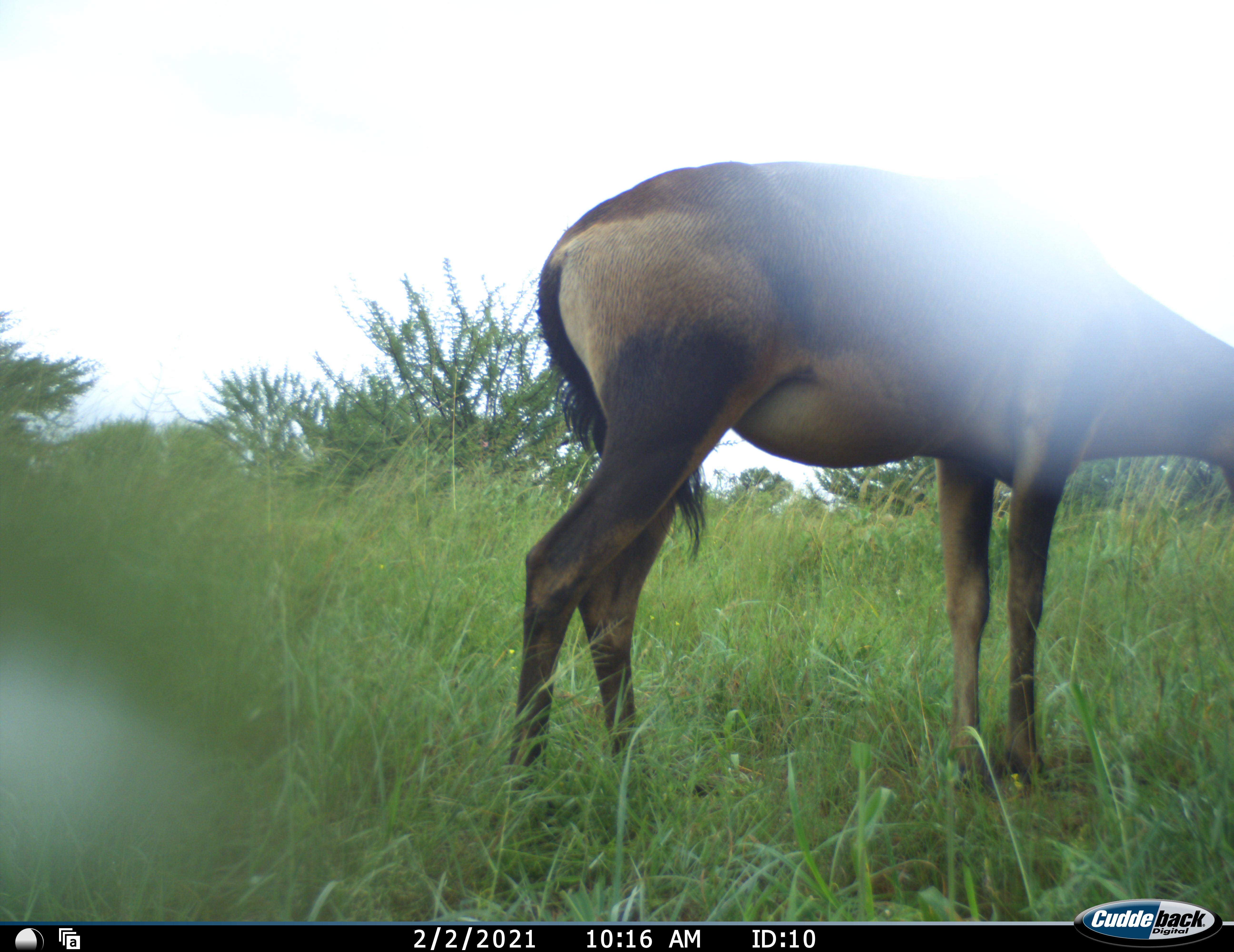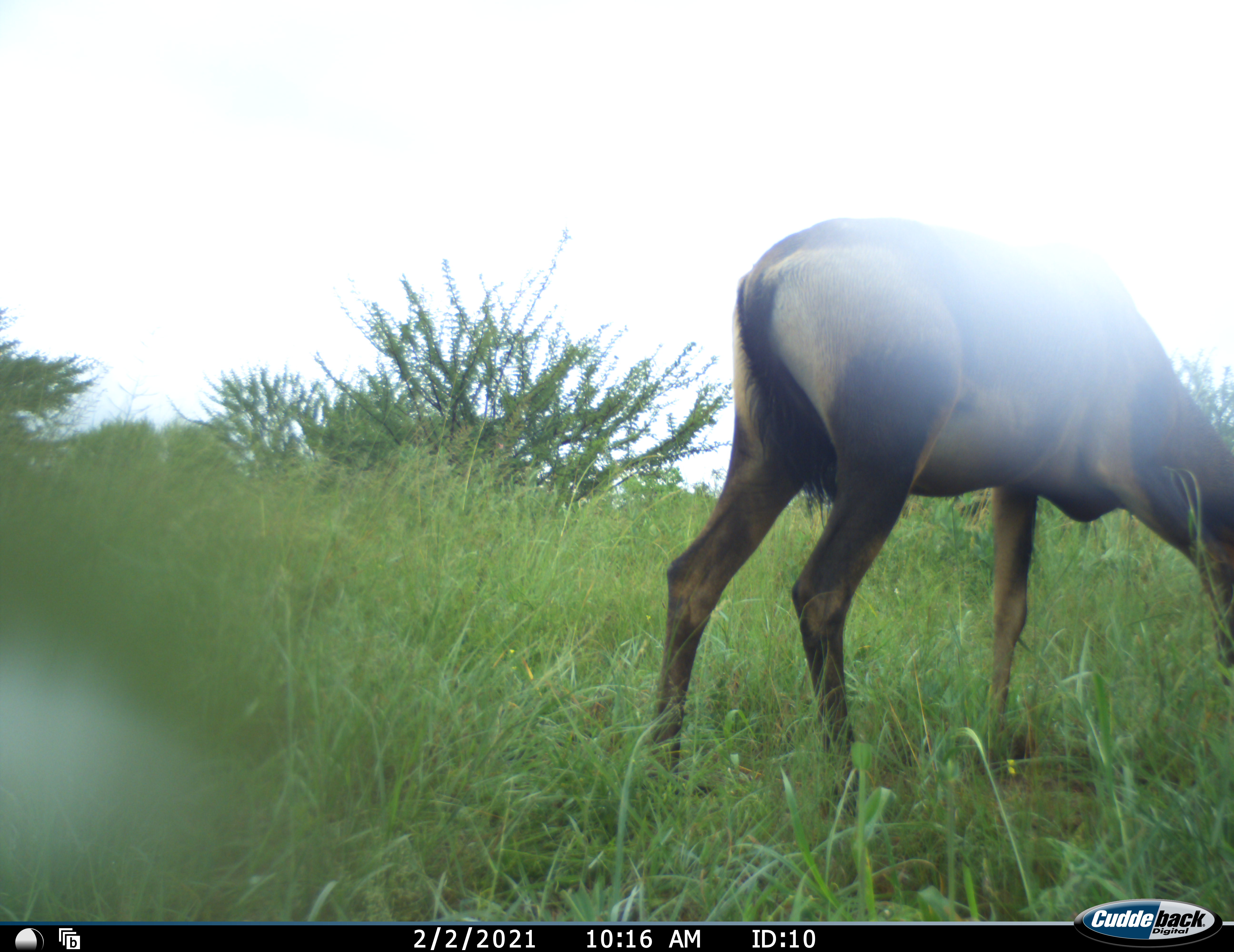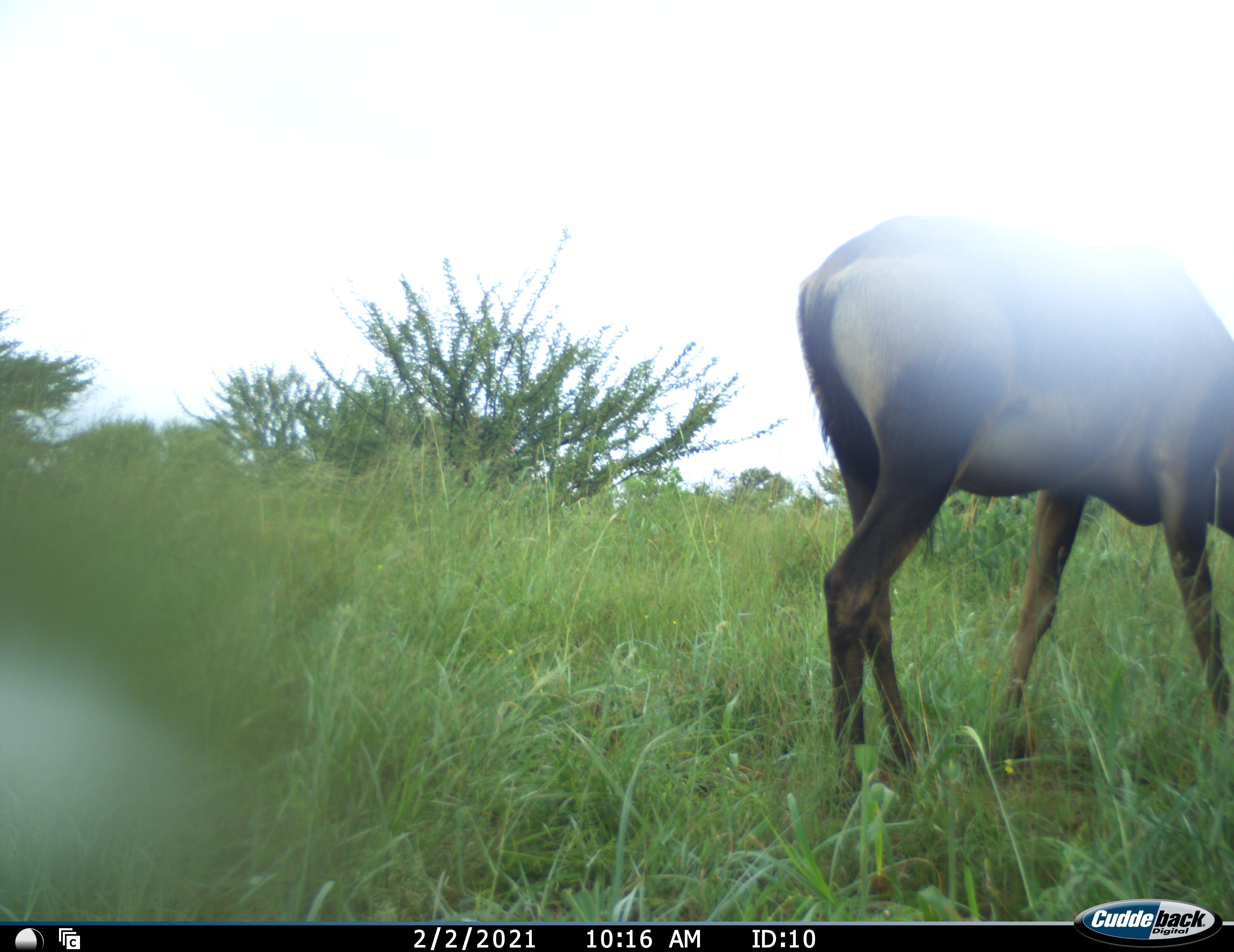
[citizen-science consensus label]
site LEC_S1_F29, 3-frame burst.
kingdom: Animalia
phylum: Chordata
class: Mammalia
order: Artiodactyla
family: Bovidae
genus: Alcelaphus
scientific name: Alcelaphus buselaphus caama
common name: red hartebeest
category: hartebeestred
Hartebeestred (red hartebeest) (Alcelaphus buselaphus caama), count 1. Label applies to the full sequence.